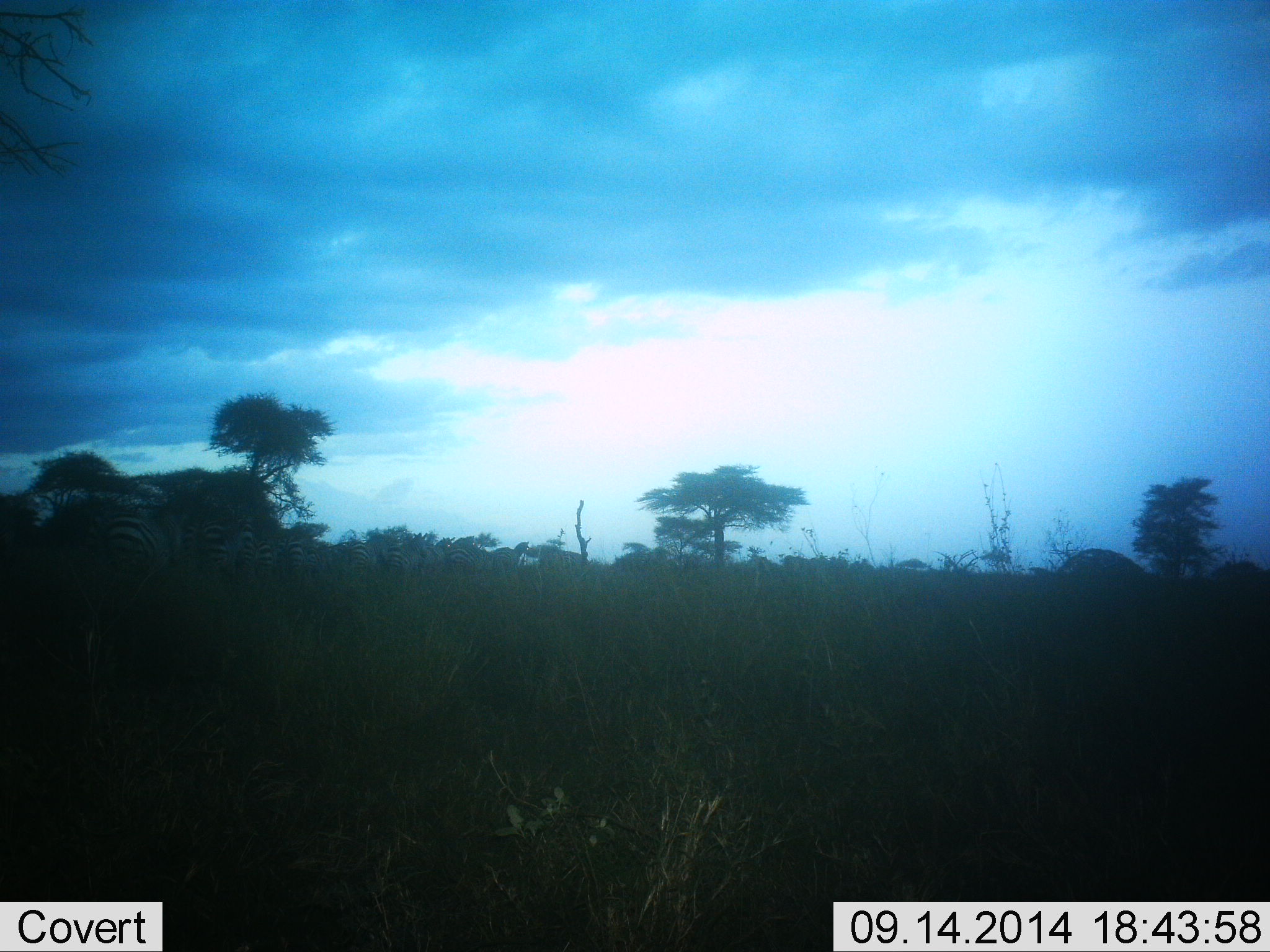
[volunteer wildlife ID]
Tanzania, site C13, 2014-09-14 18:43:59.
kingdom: Animalia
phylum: Chordata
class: Mammalia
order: Perissodactyla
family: Equidae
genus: Equus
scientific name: Equus quagga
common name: plains zebra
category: zebra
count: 9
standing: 50%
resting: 0%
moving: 50%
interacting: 0%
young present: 10%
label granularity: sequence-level